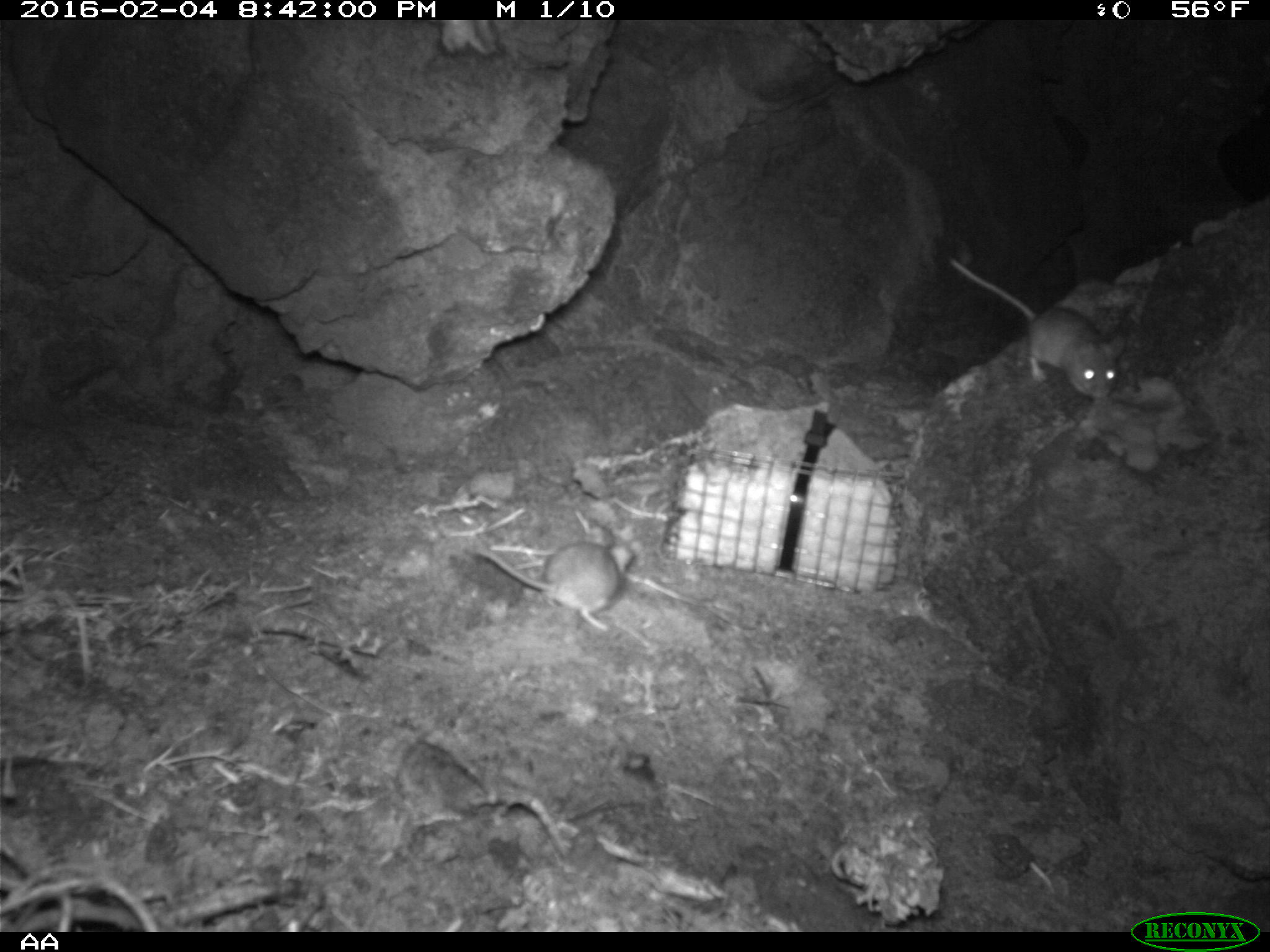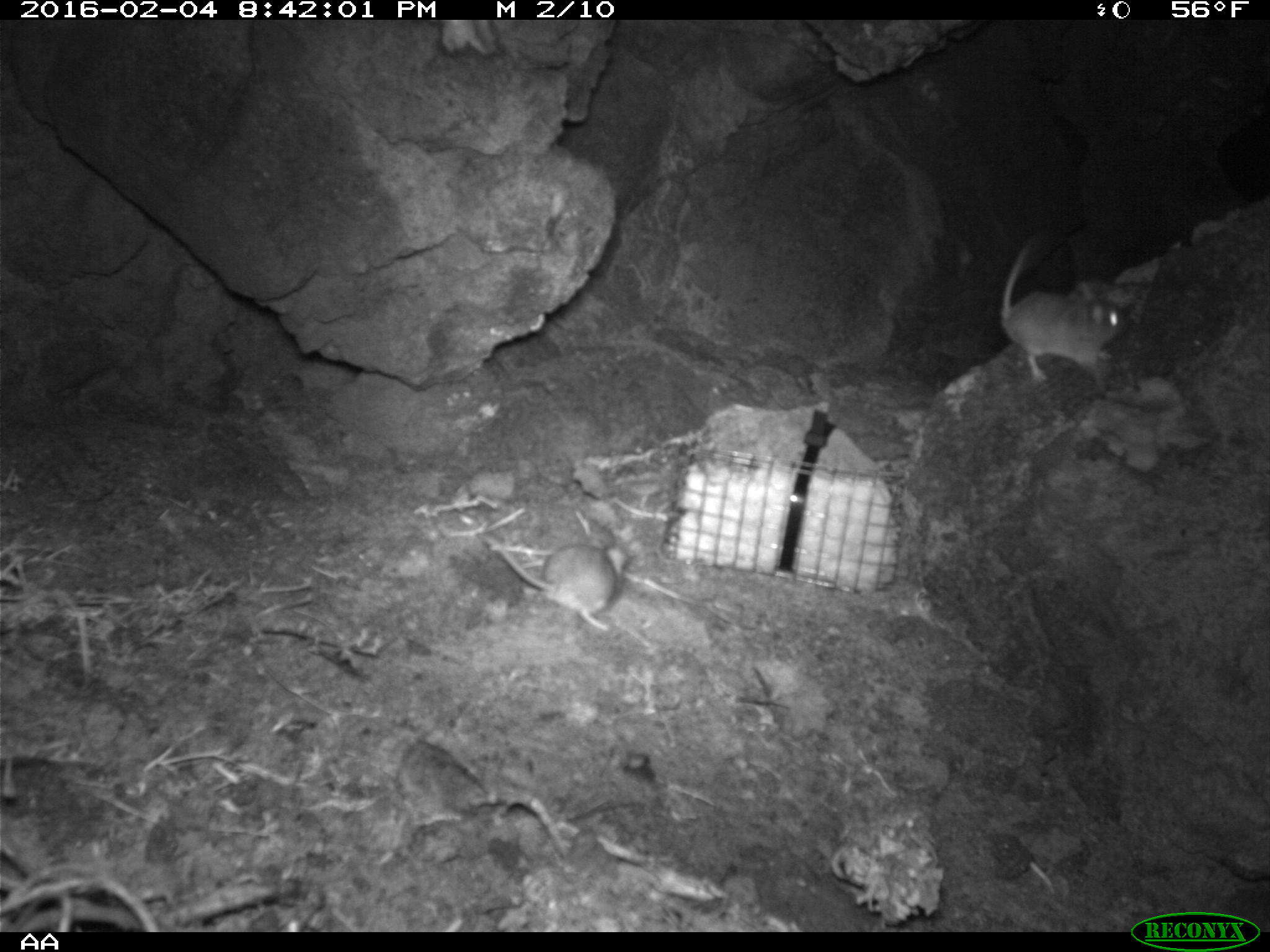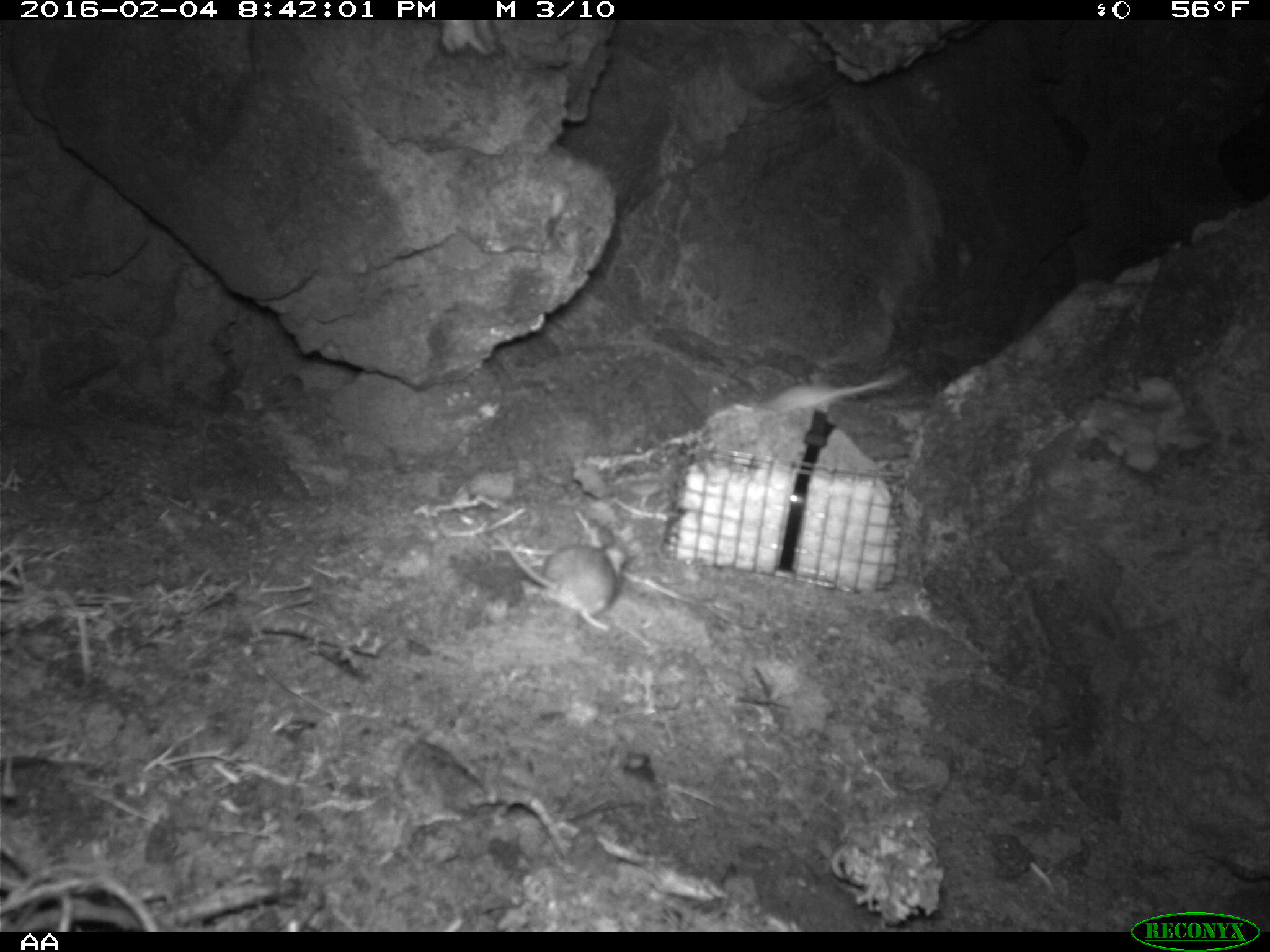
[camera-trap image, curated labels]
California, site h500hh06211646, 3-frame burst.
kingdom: Animalia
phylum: Chordata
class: Mammalia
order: Rodentia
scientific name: Rodentia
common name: rodent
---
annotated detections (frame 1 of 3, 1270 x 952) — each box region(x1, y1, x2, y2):
rodent: region(947, 255, 1125, 400); region(476, 532, 634, 631)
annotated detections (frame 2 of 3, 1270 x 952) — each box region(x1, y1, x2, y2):
rodent: region(1000, 229, 1126, 381)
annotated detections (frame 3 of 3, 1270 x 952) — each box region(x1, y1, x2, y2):
rodent: region(491, 528, 628, 631); region(758, 366, 909, 415)